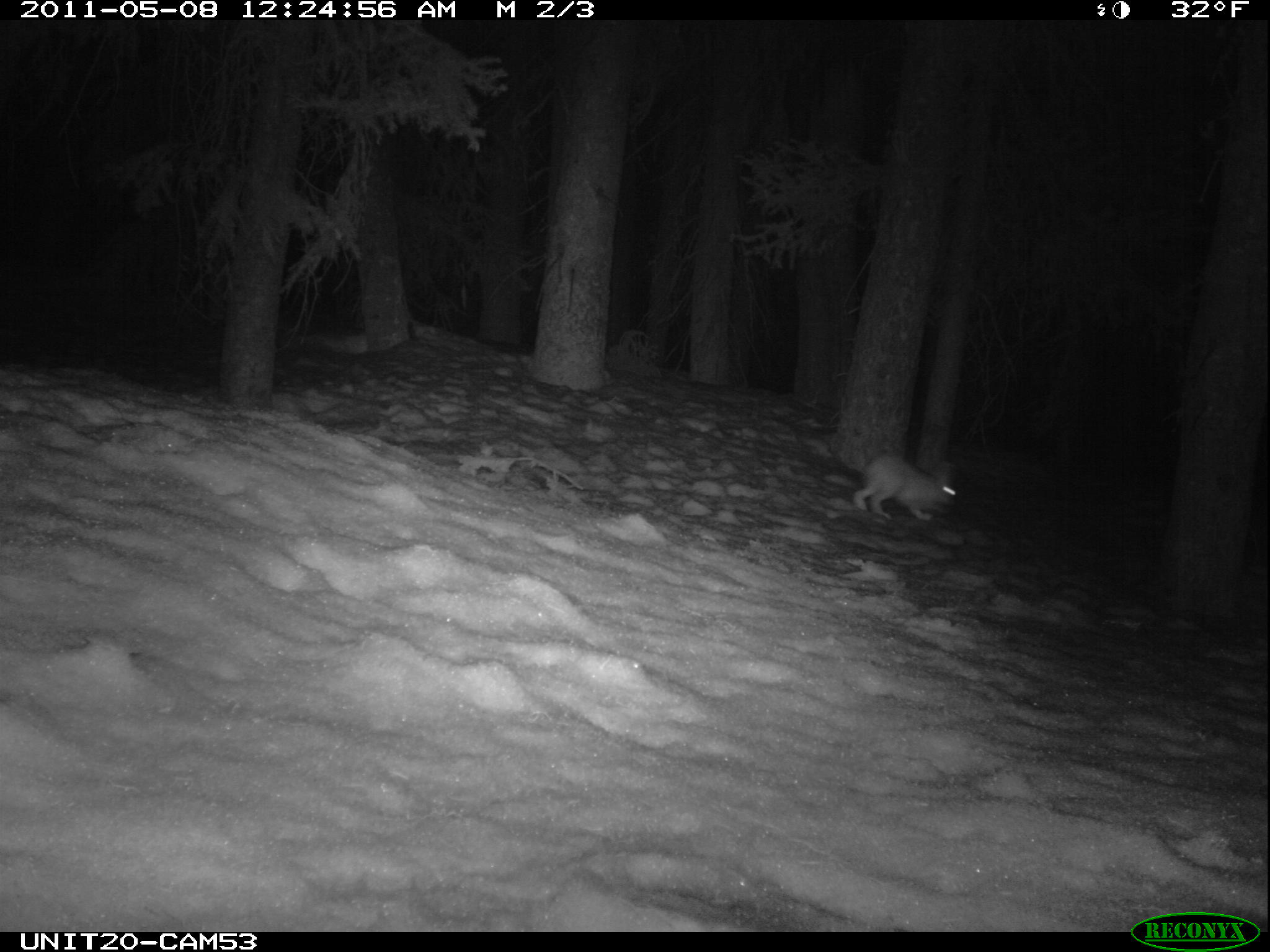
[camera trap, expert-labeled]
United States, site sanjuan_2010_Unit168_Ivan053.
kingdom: Animalia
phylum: Chordata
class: Mammalia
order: Lagomorpha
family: Leporidae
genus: Lepus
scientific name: Lepus americanus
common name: snowshoe hare